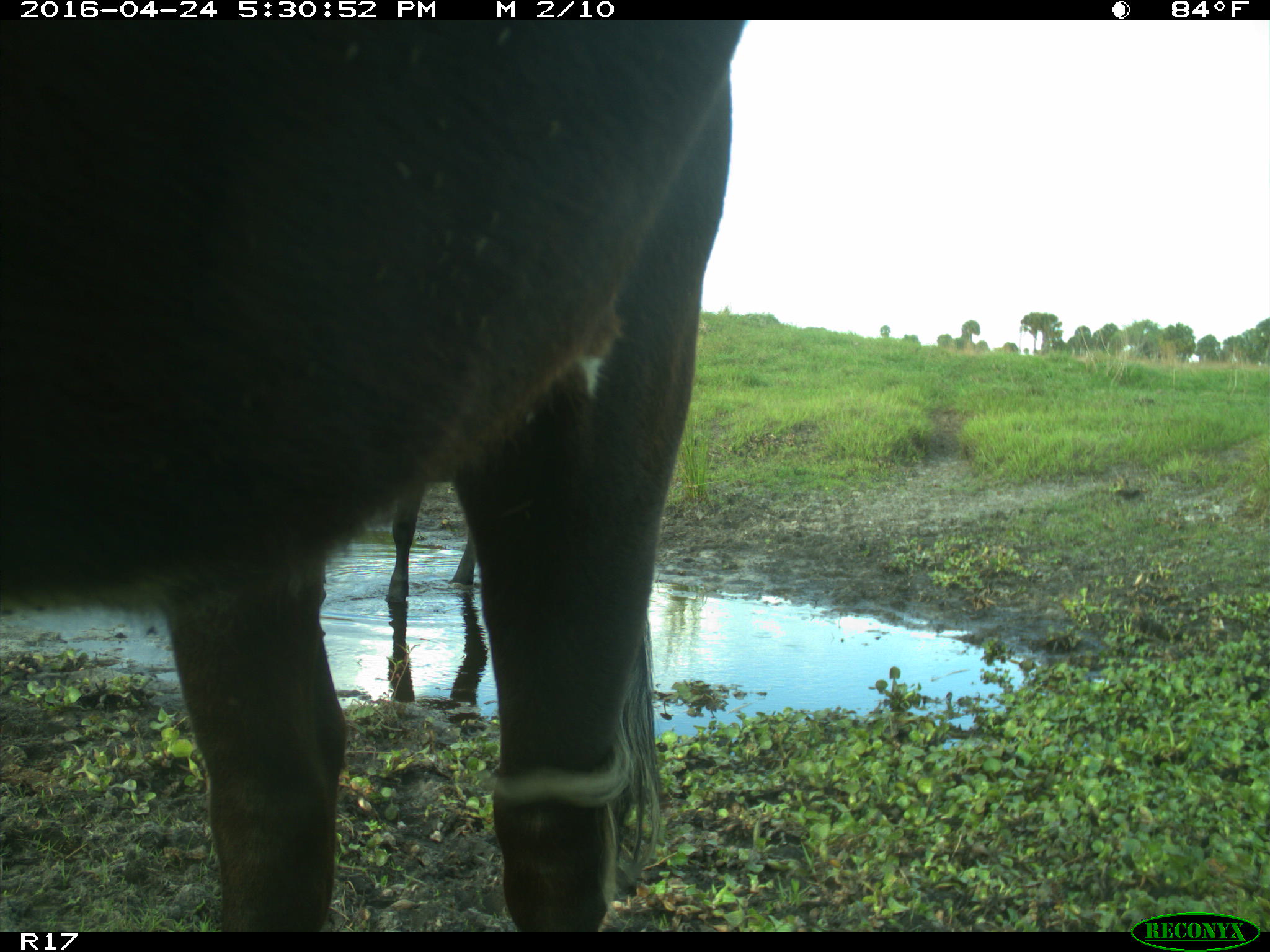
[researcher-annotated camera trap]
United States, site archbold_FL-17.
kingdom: Animalia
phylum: Chordata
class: Mammalia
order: Artiodactyla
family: Bovidae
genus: Bos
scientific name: Bos taurus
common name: domestic cow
Bos taurus (domestic cow).